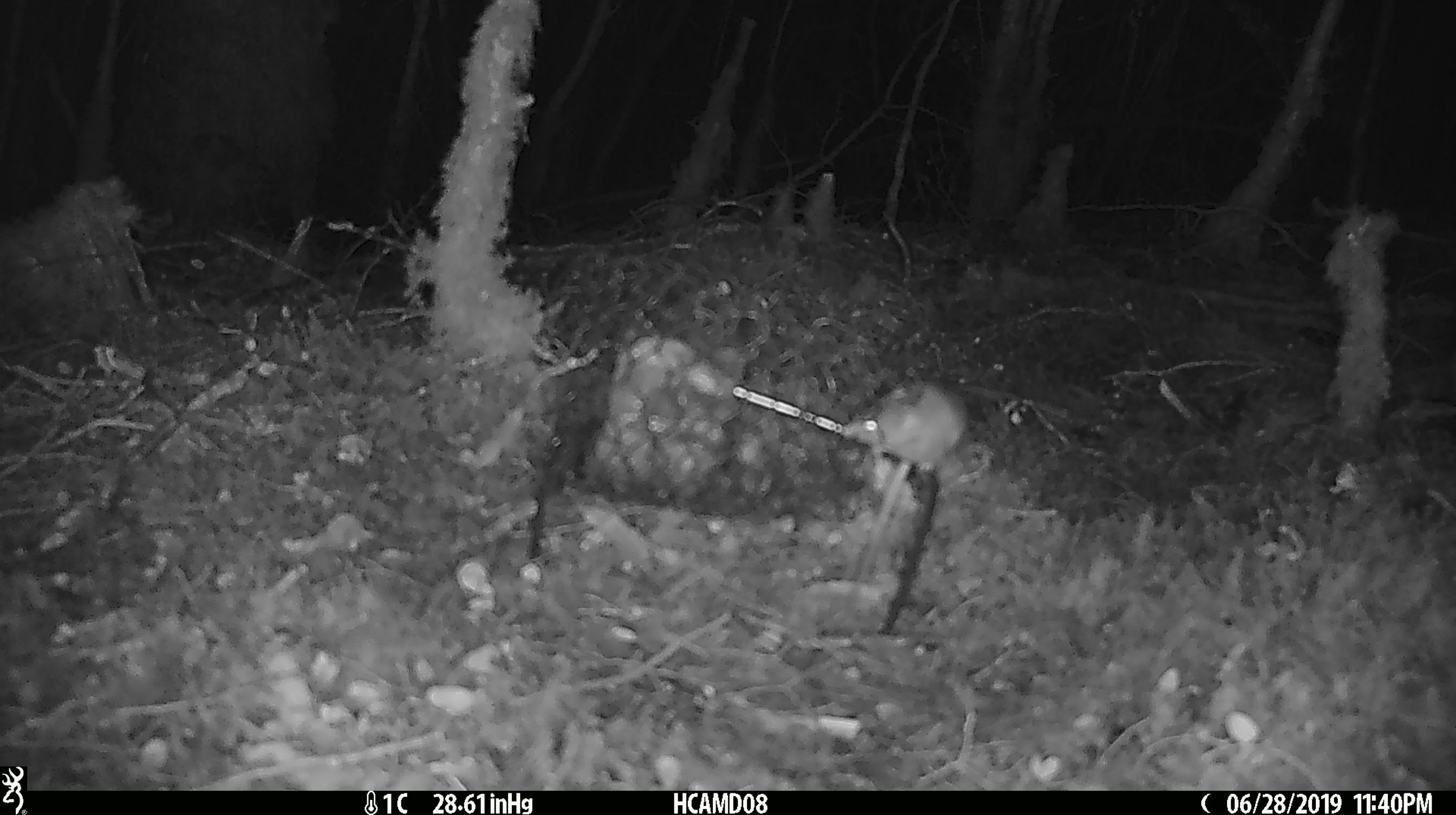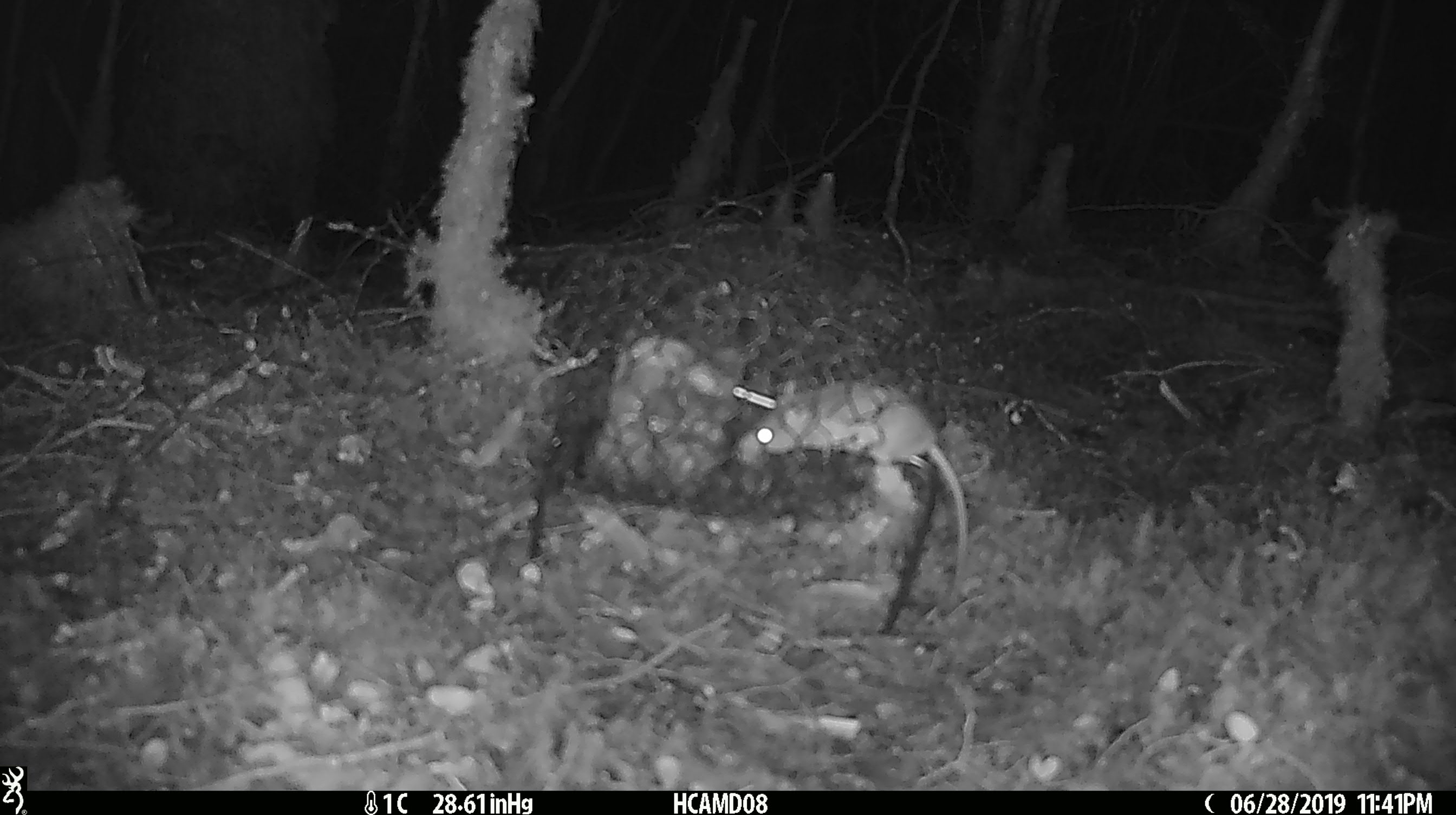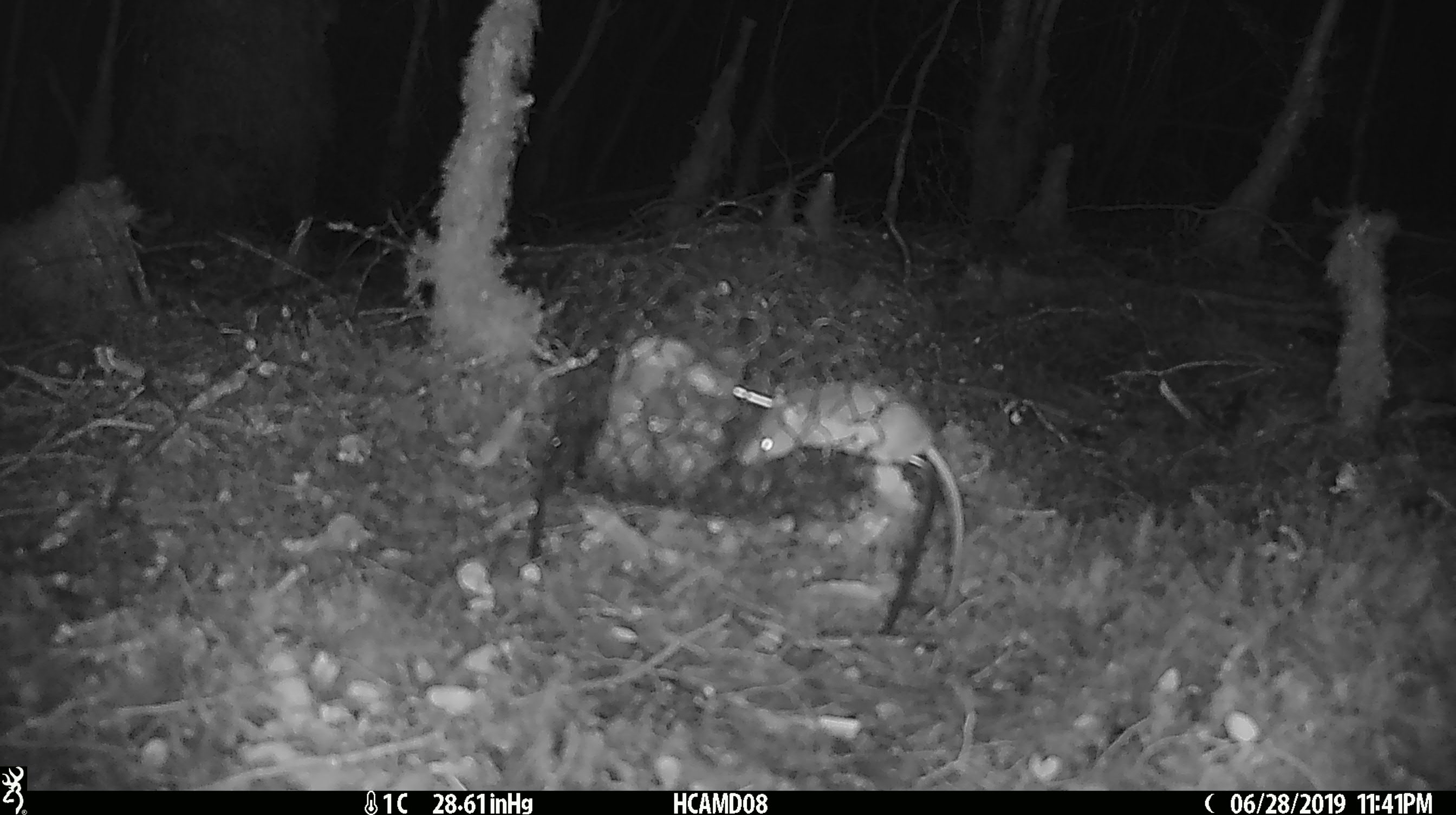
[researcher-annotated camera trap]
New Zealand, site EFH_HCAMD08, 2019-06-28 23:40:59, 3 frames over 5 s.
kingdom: Animalia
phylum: Chordata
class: Mammalia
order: Rodentia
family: Muridae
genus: Mus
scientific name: Mus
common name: mouse